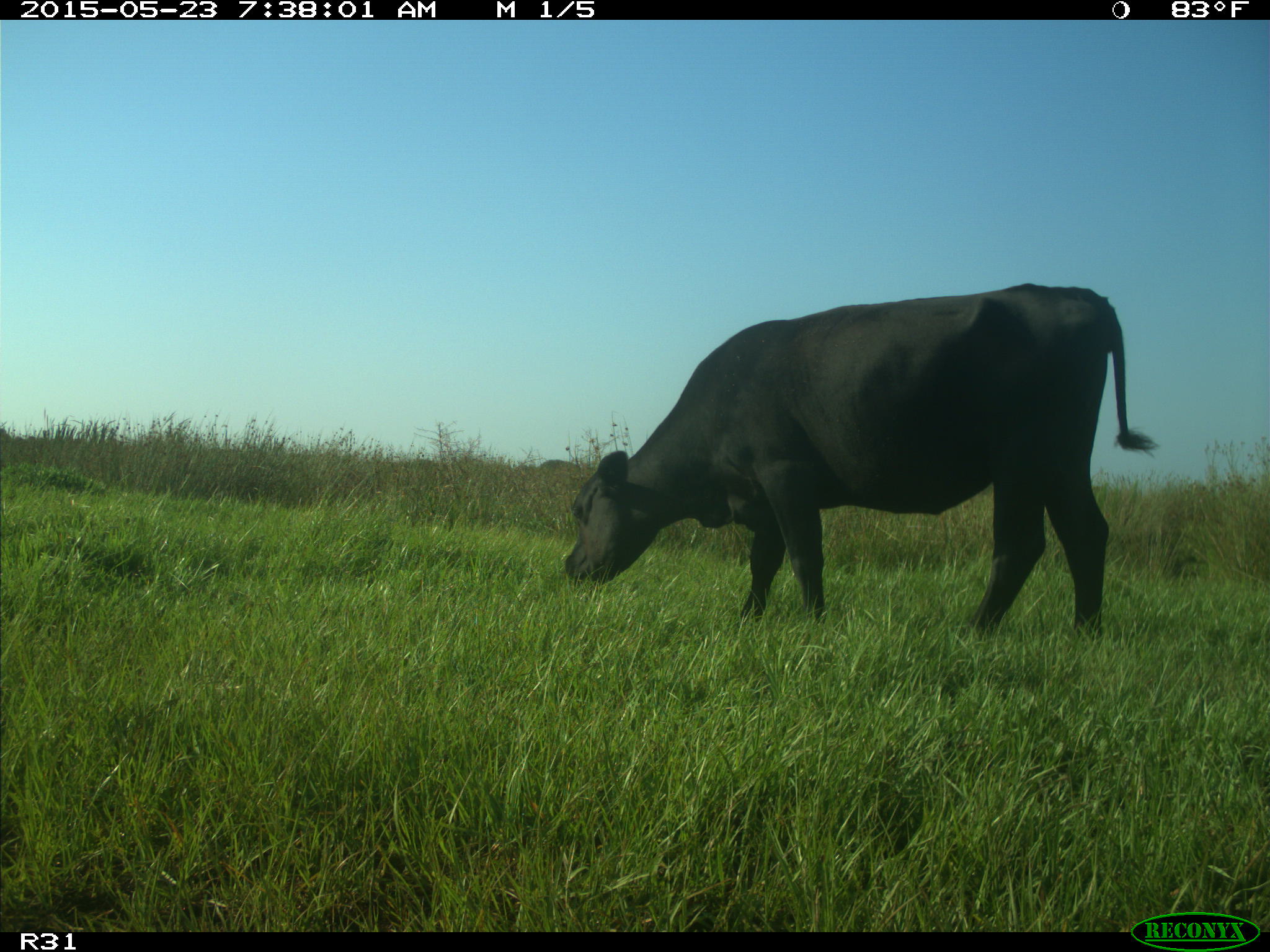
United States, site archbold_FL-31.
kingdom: Animalia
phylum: Chordata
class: Mammalia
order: Artiodactyla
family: Bovidae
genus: Bos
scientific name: Bos taurus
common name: domestic cow